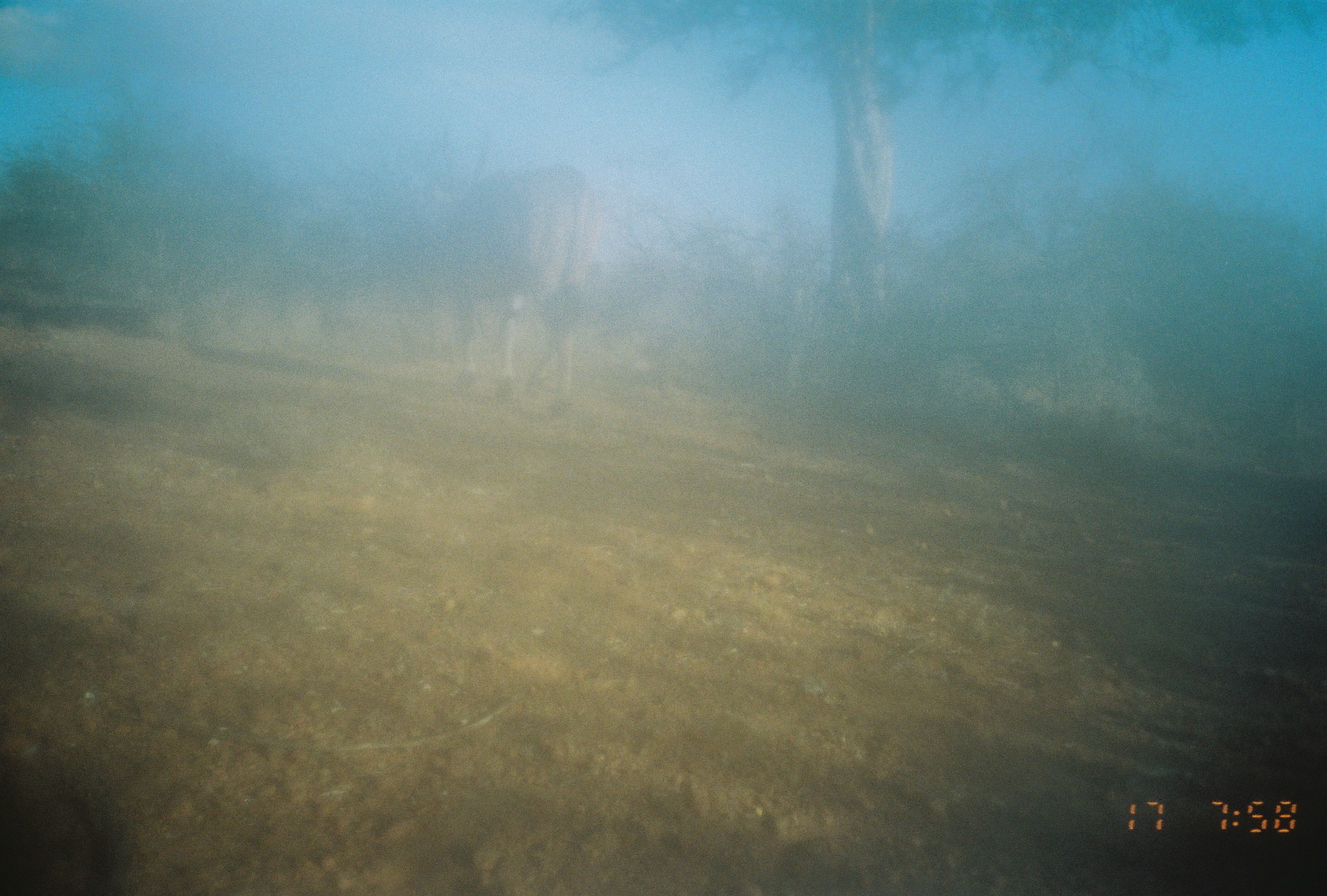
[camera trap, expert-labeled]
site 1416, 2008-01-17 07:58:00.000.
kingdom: Animalia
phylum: Chordata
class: Mammalia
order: Artiodactyla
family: Bovidae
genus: Tragelaphus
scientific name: Tragelaphus oryx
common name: eland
Tragelaphus oryx (eland), count 1.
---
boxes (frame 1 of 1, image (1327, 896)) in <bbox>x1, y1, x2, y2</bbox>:
tragelaphus oryx: <bbox>431, 126, 604, 416</bbox>